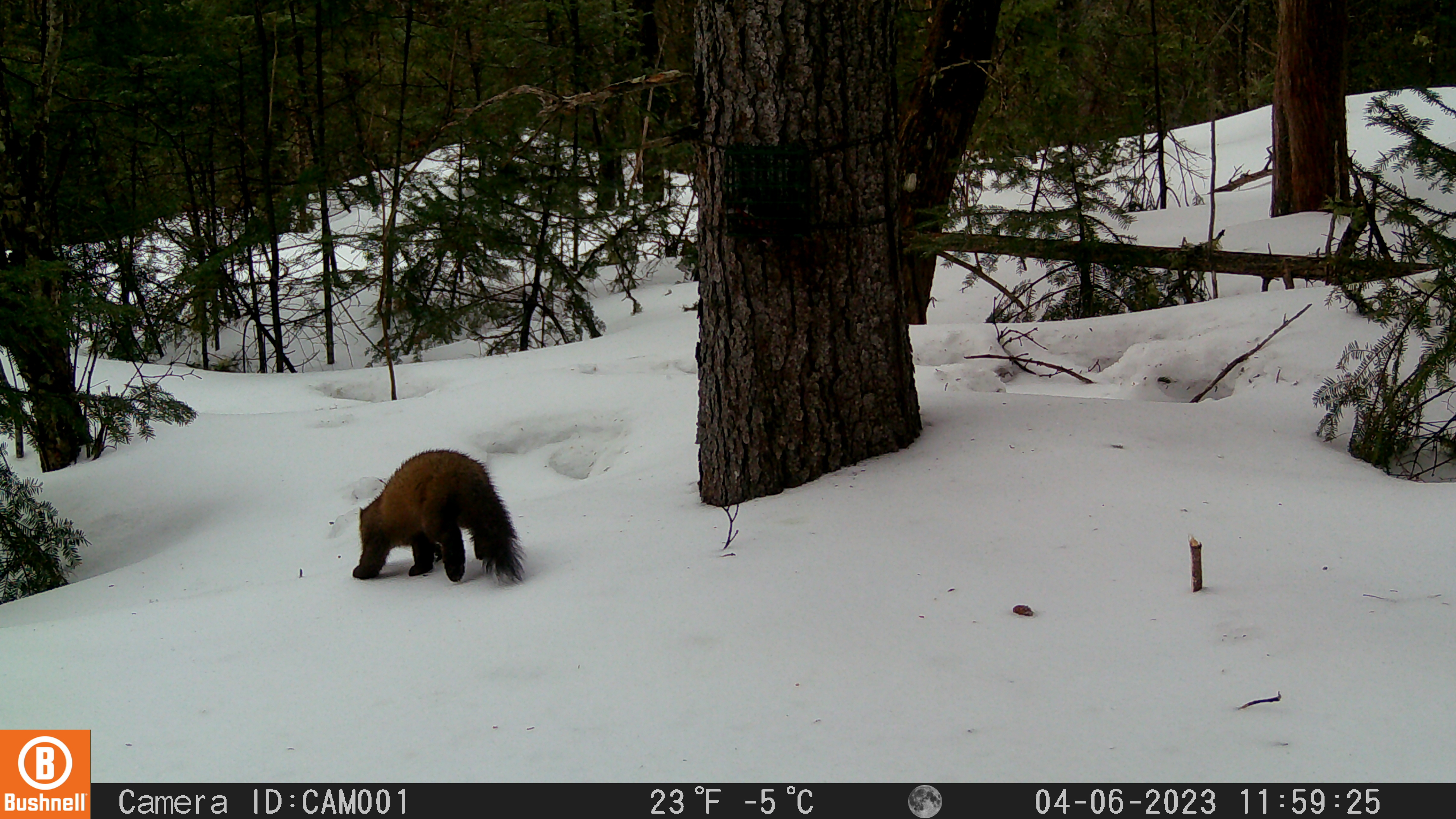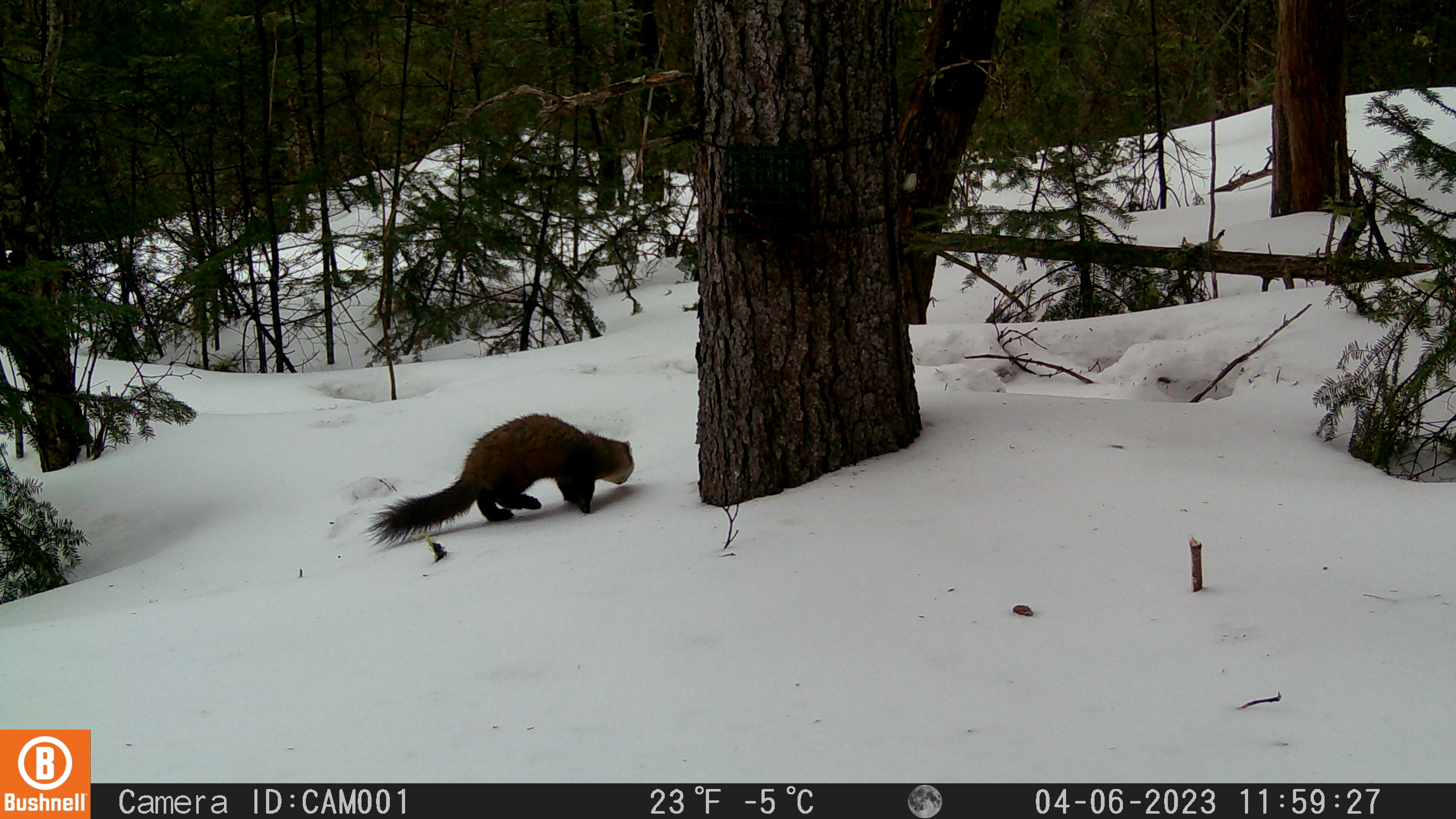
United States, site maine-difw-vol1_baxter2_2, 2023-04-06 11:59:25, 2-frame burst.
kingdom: Animalia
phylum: Chordata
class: Mammalia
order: Carnivora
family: Mustelidae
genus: Martes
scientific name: Martes americana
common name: american marten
American marten (Martes americana).